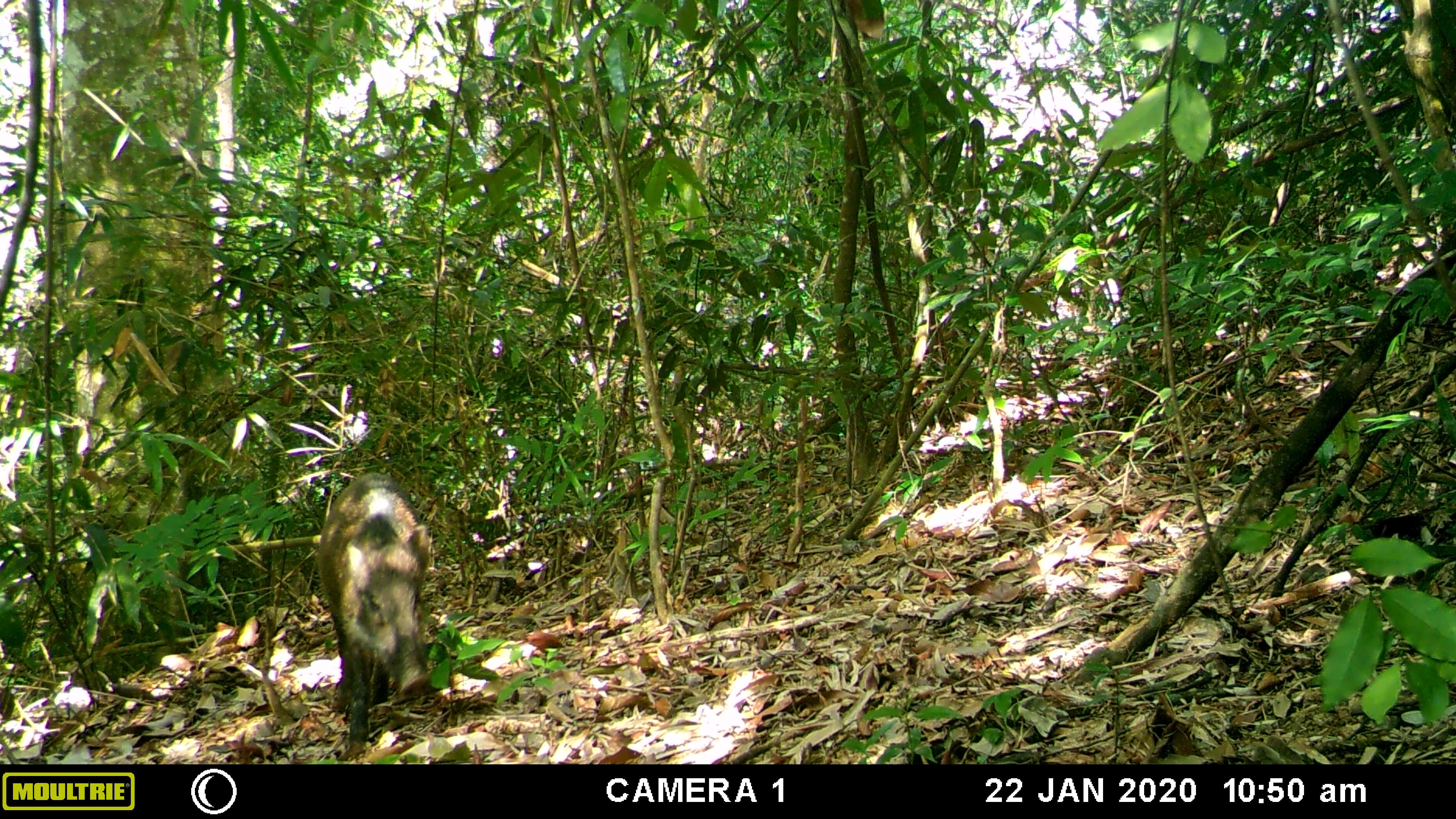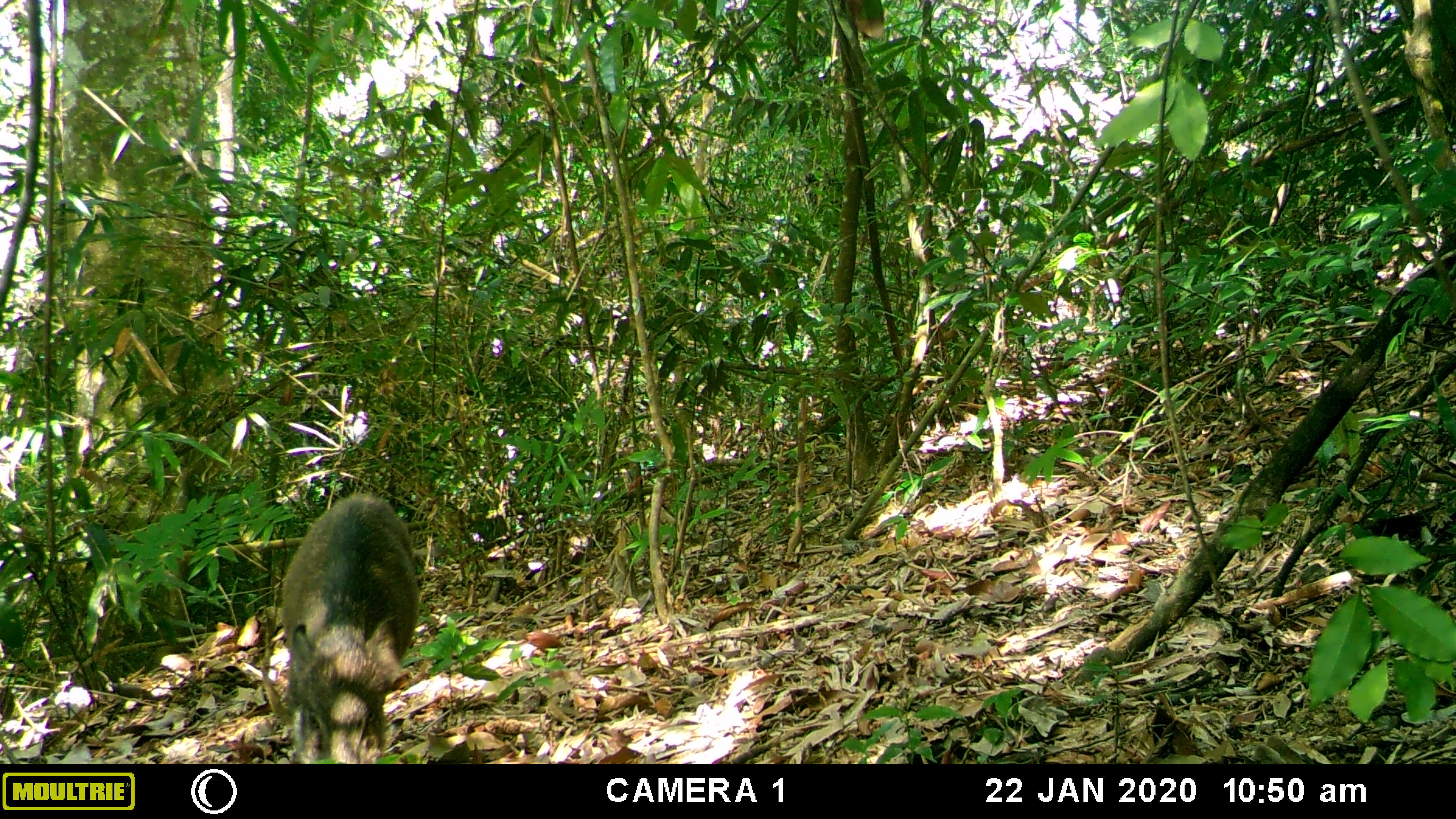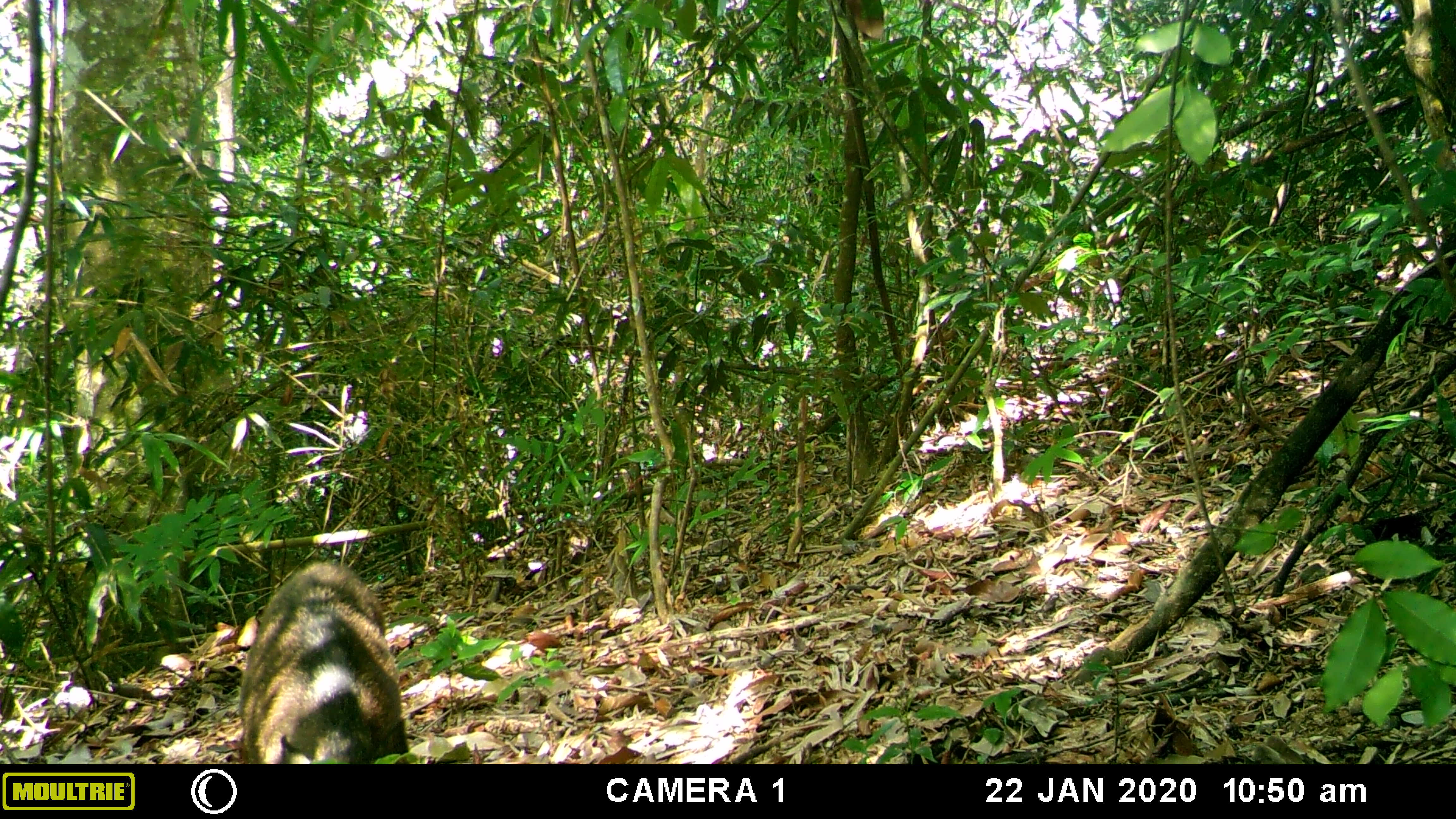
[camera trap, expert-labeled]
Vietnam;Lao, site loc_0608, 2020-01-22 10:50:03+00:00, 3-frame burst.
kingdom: Animalia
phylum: Chordata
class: Mammalia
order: Artiodactyla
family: Suidae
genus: Sus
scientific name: Sus scrofa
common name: eurasian wild pig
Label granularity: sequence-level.